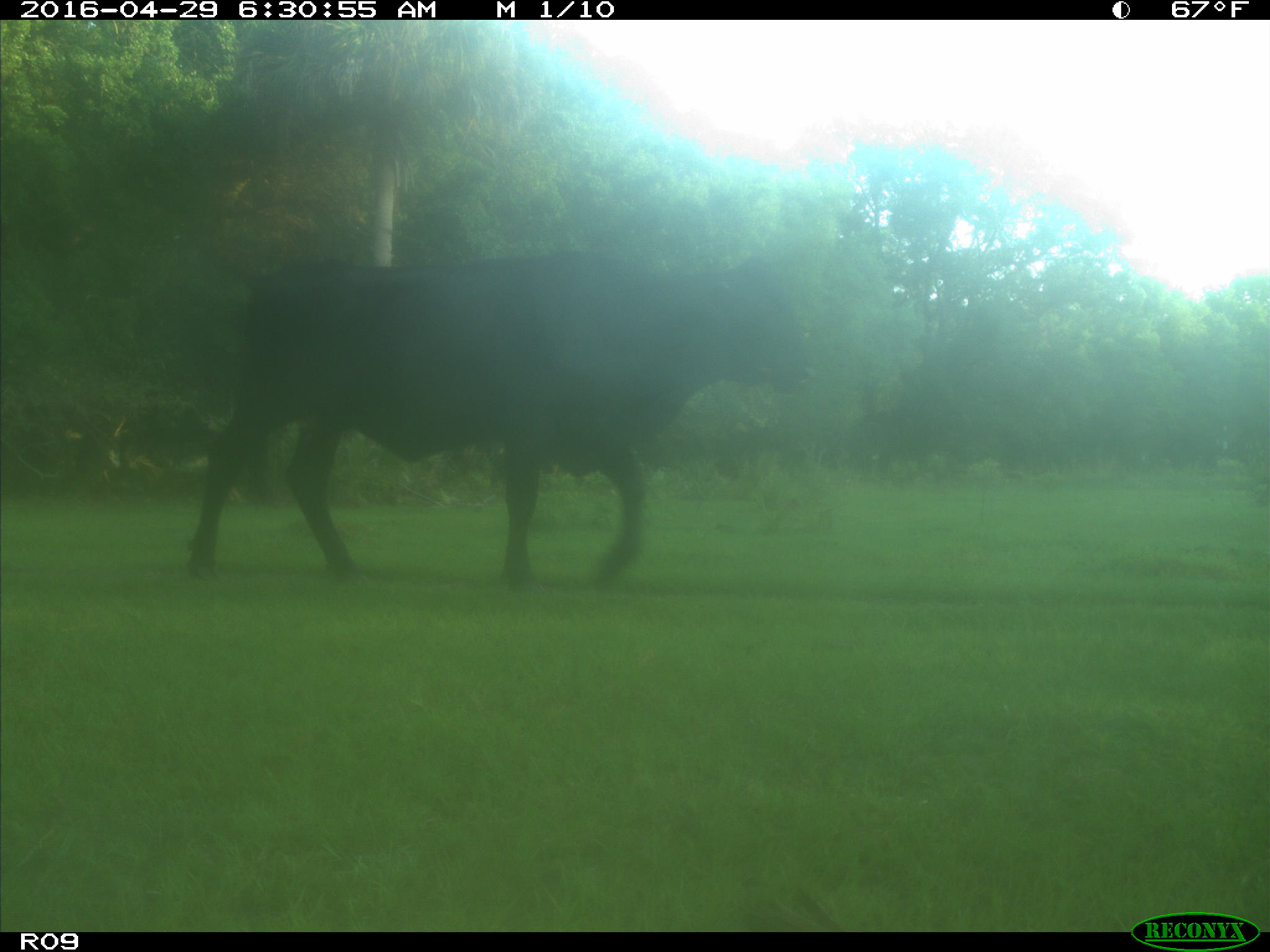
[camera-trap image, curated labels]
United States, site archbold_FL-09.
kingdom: Animalia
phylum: Chordata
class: Mammalia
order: Artiodactyla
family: Bovidae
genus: Bos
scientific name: Bos taurus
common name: domestic cow